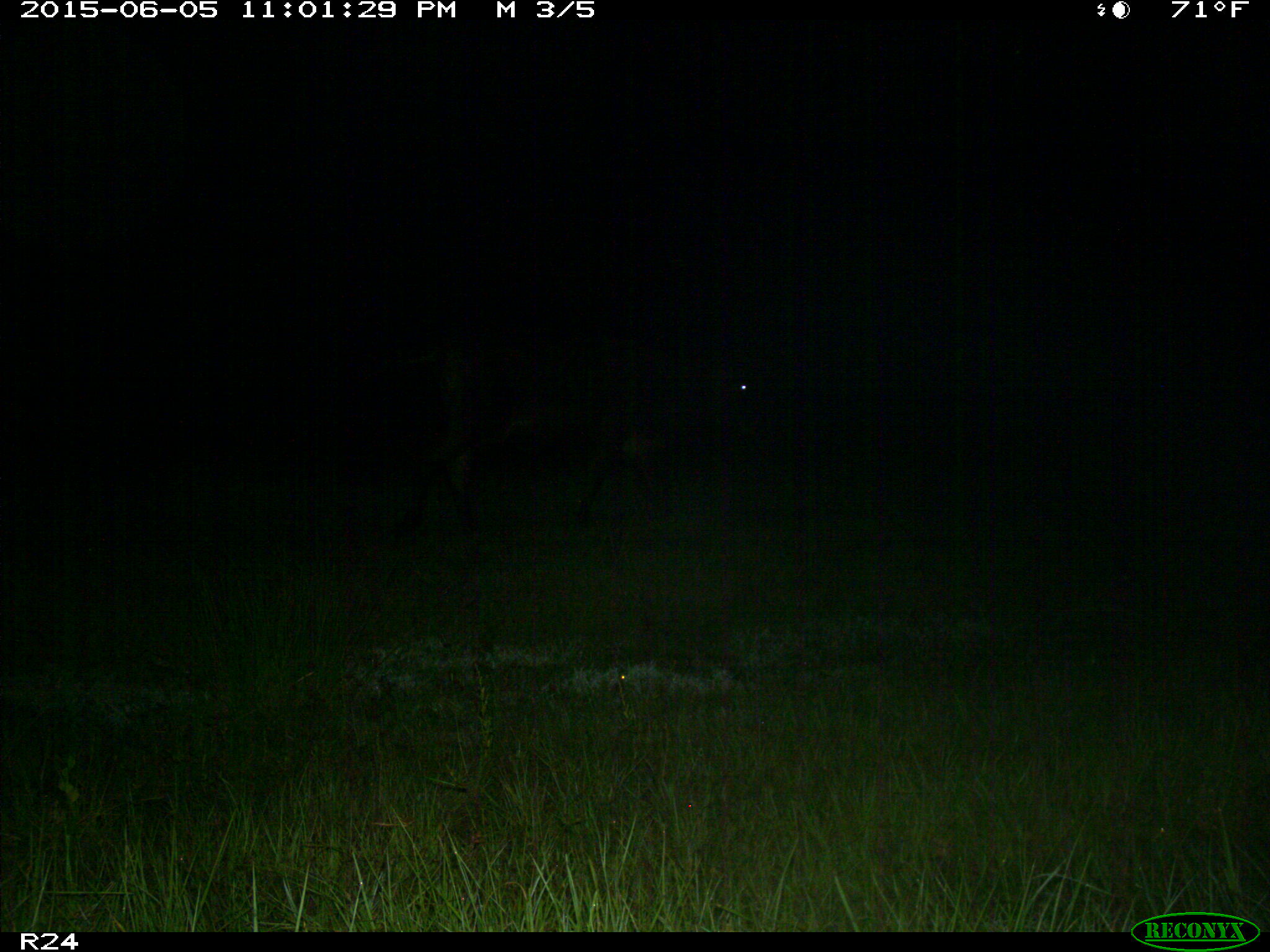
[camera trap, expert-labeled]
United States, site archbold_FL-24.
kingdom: Animalia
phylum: Chordata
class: Mammalia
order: Artiodactyla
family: Bovidae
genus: Bos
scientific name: Bos taurus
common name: domestic cow